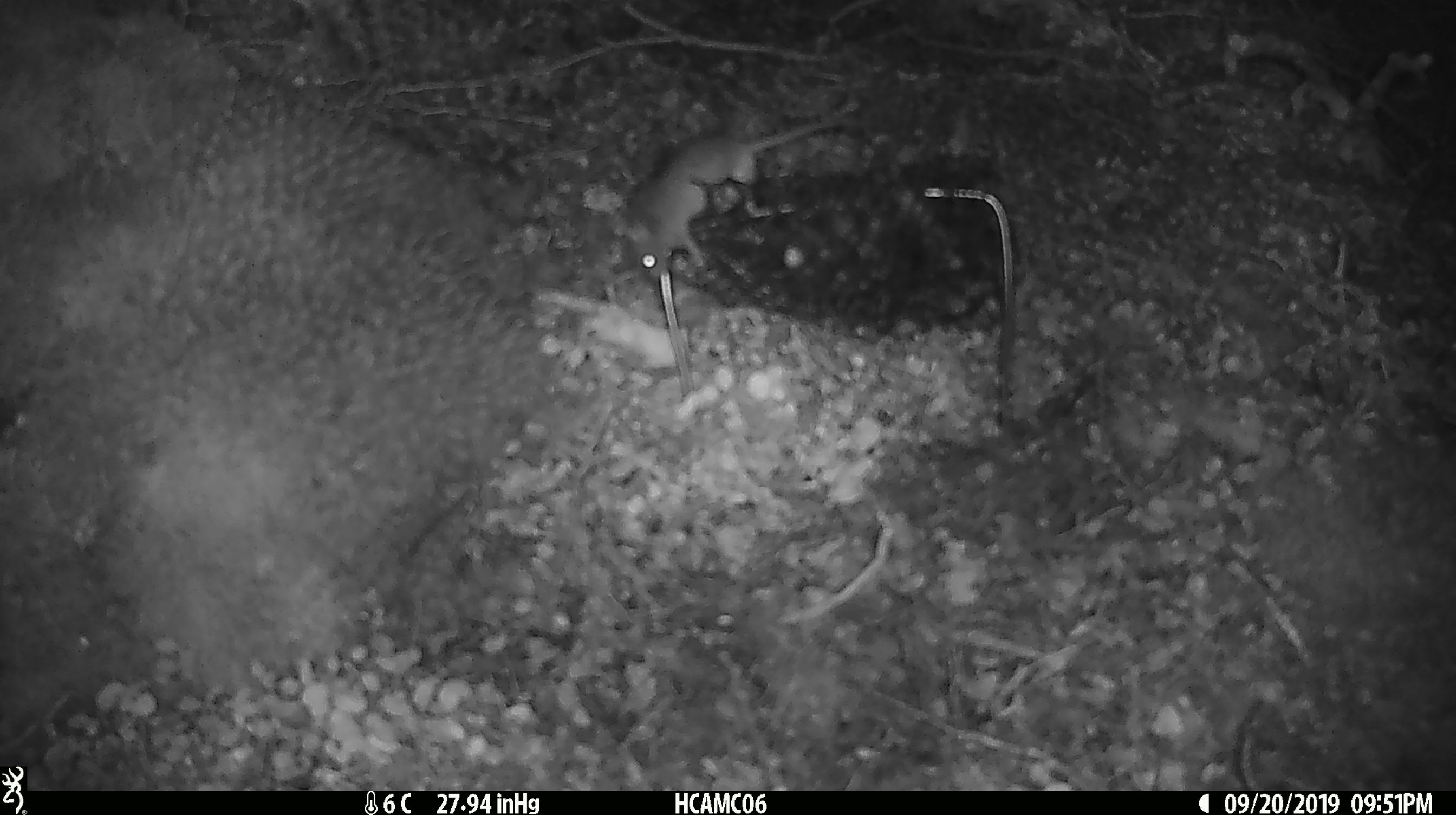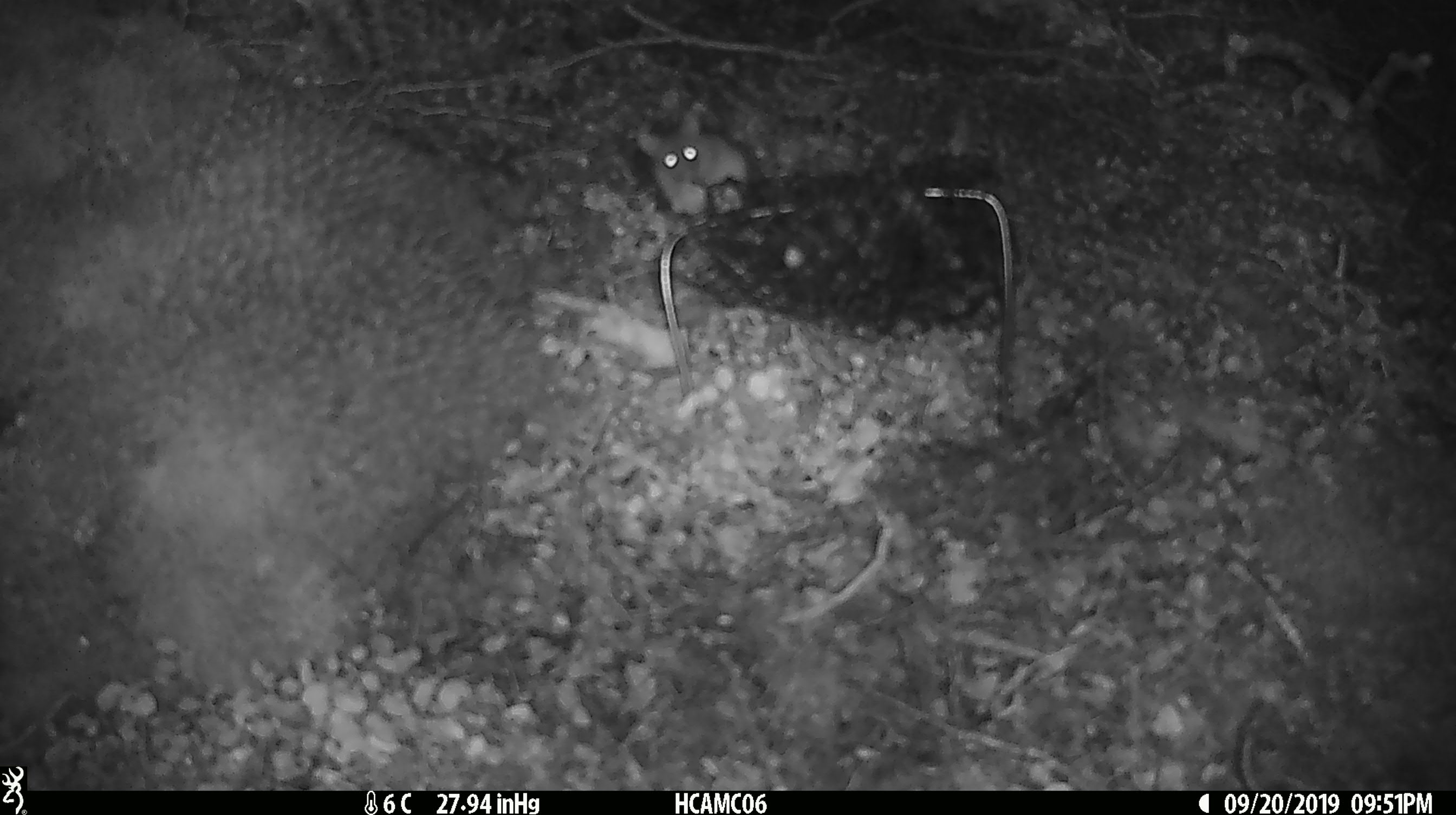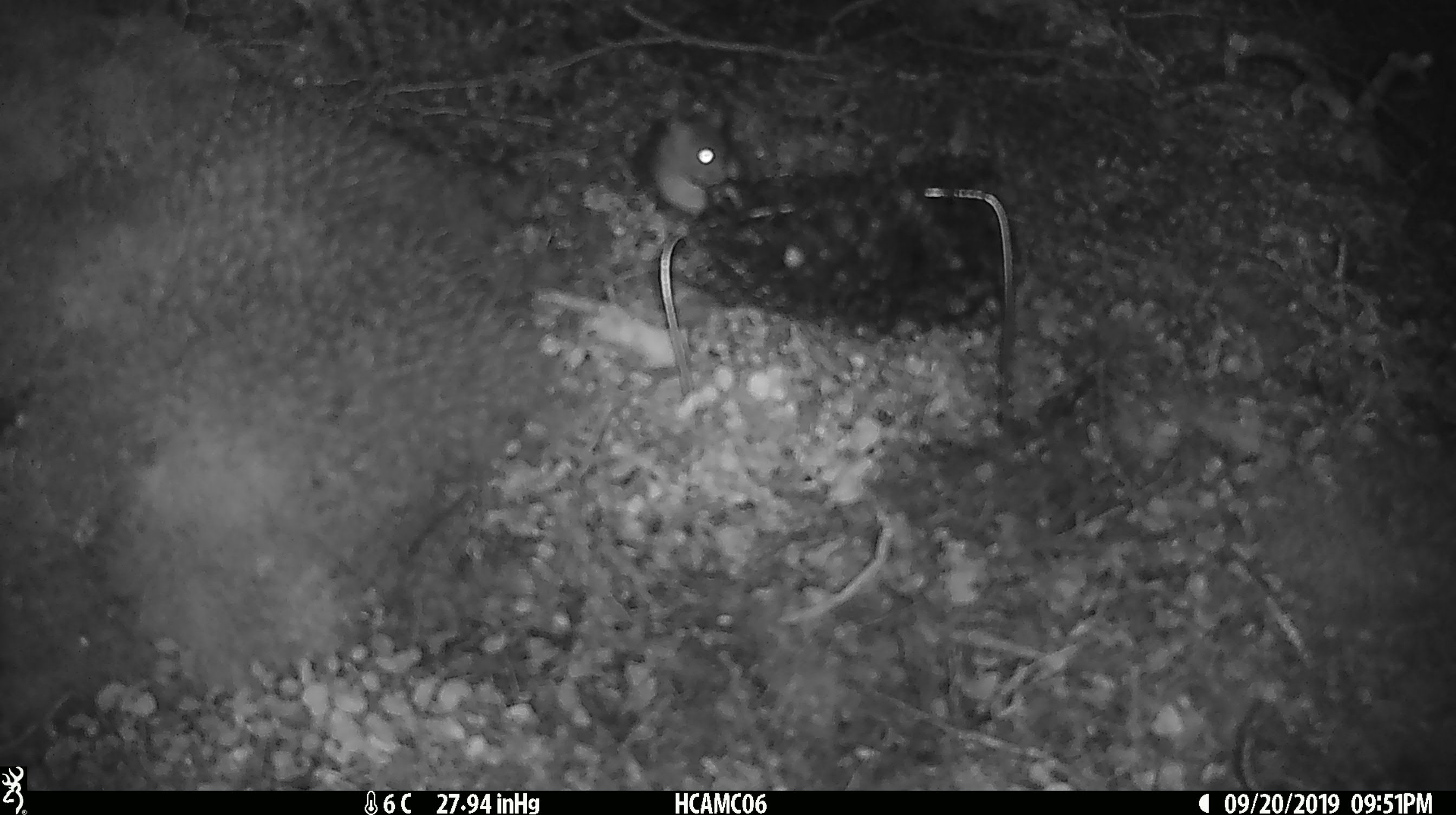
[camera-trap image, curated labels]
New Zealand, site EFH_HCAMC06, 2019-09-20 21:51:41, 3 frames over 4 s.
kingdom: Animalia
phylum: Chordata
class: Mammalia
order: Rodentia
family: Muridae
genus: Mus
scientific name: Mus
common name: mouse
Mouse (Mus).